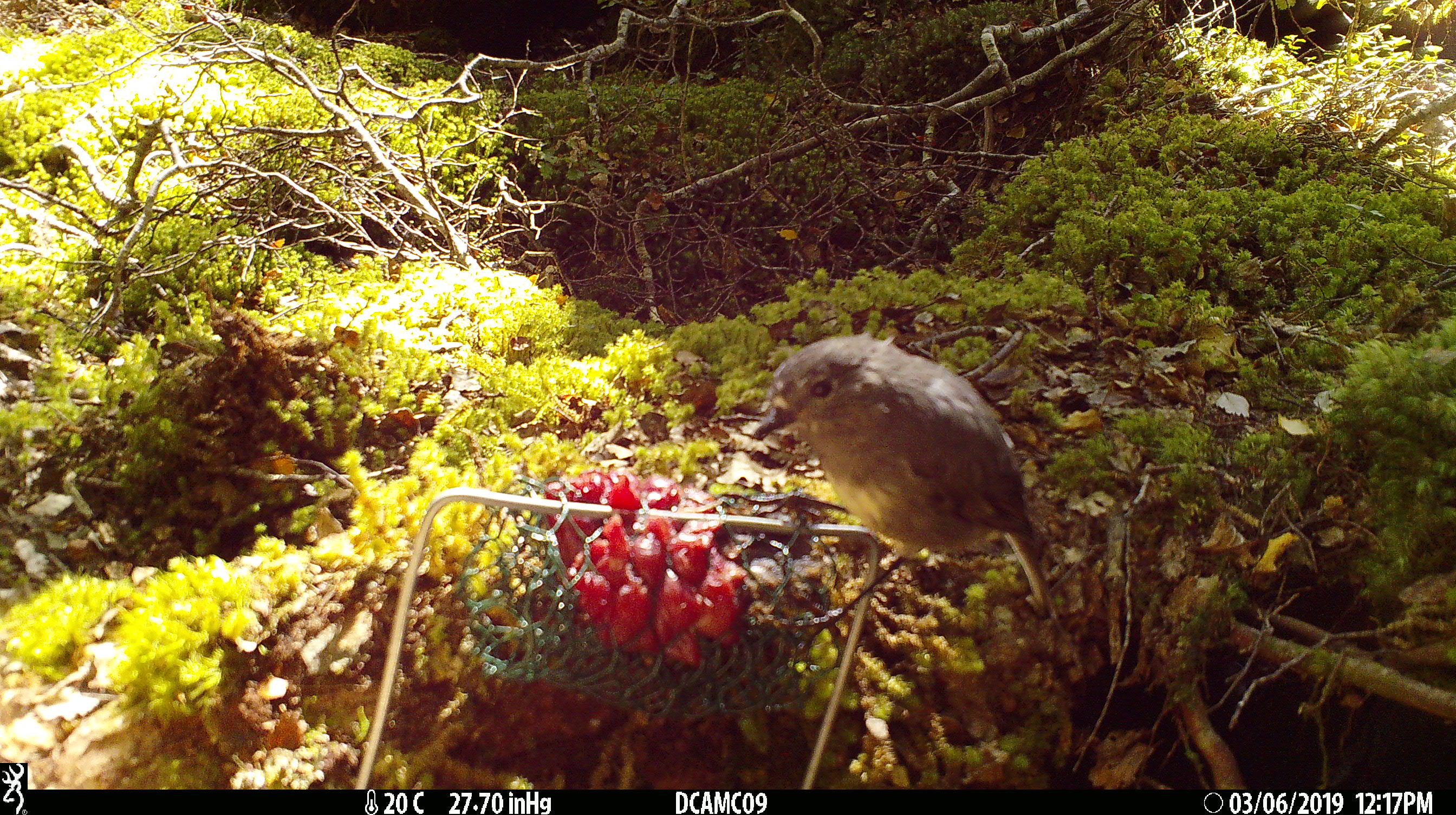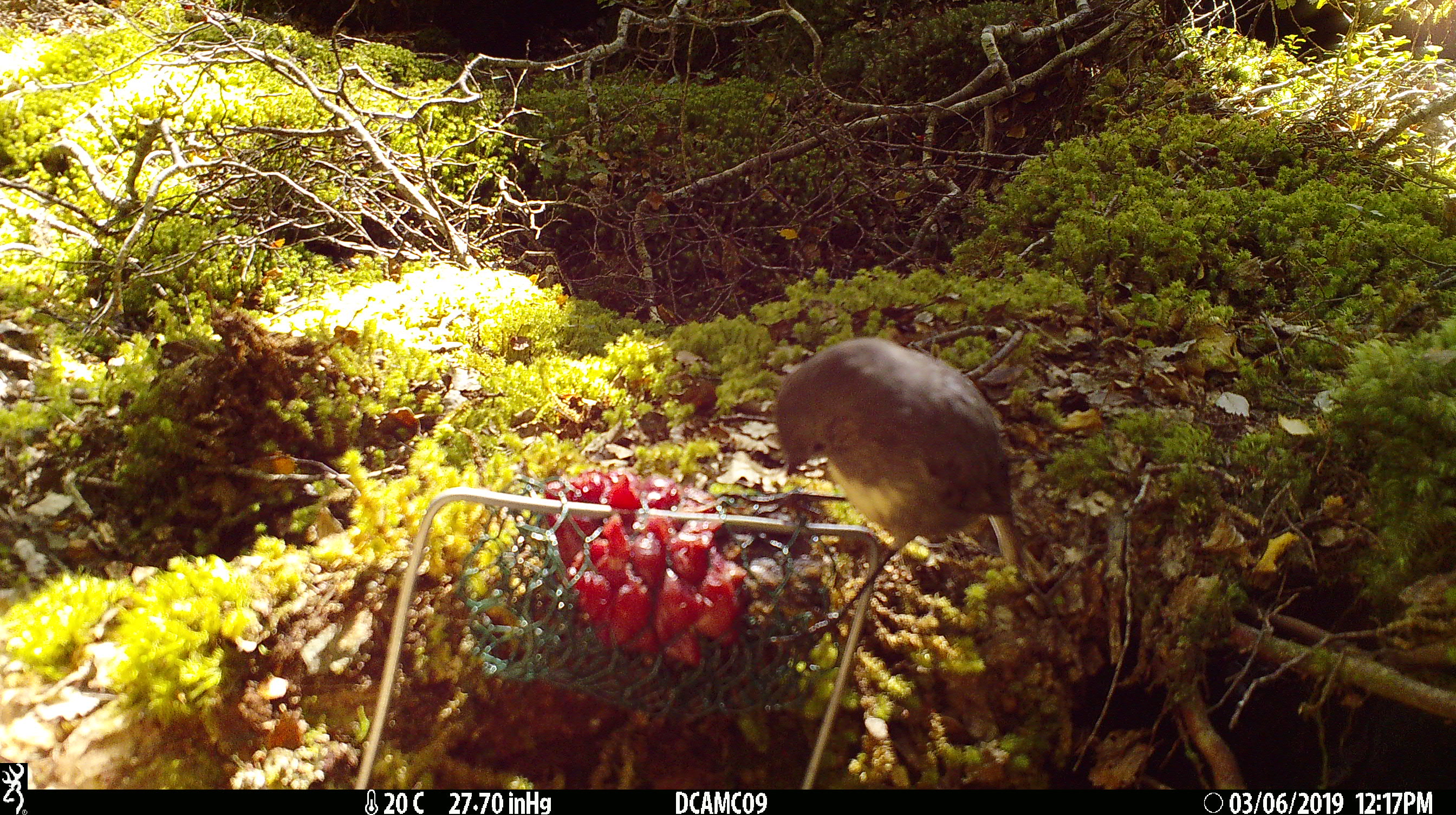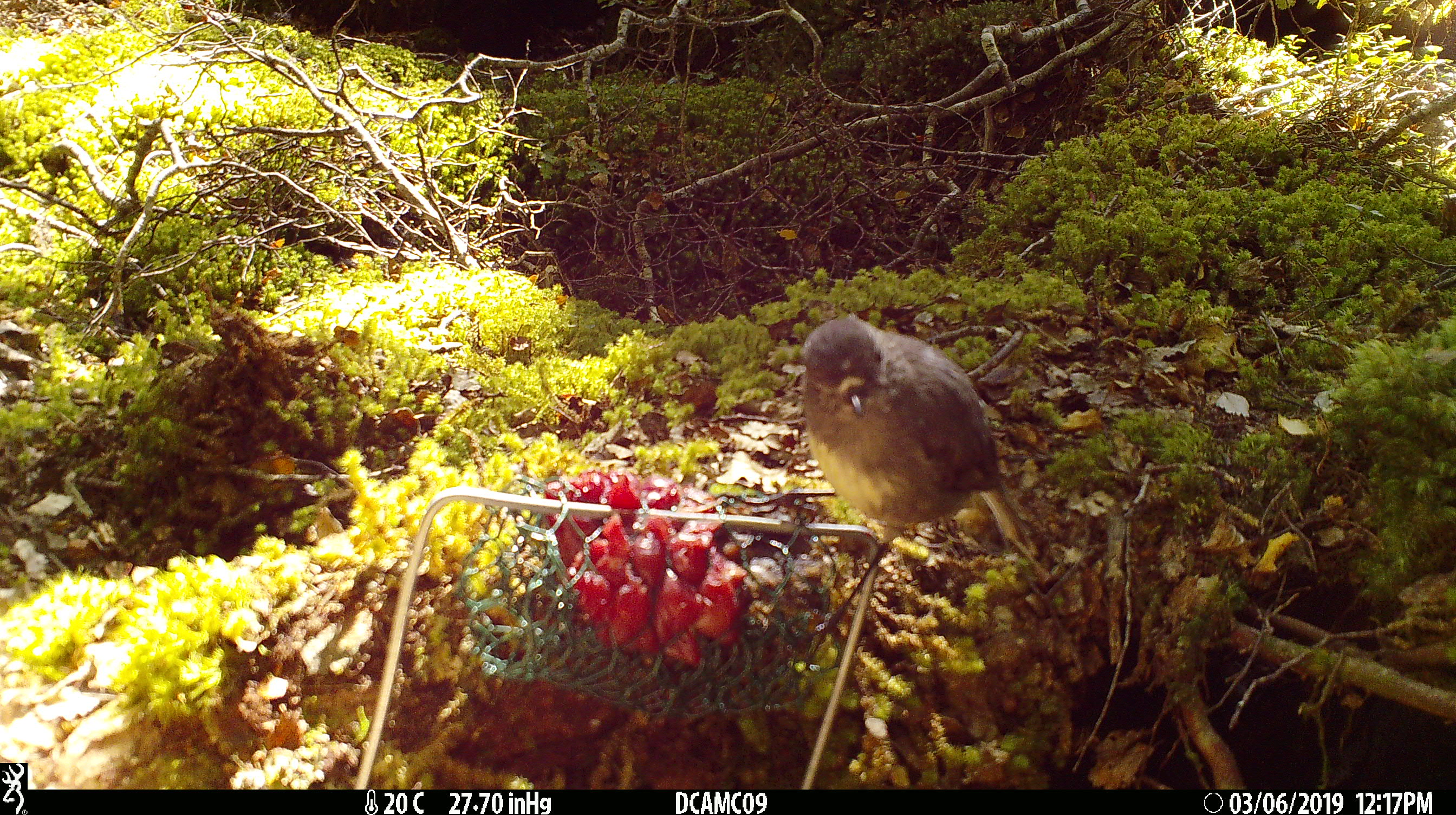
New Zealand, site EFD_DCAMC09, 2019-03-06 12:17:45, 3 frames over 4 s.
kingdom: Animalia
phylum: Chordata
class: Aves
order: Passeriformes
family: Petroicidae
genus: Petroica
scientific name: Petroica australis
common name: new zealand robin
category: robin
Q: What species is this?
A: Robin (new zealand robin) (Petroica australis).